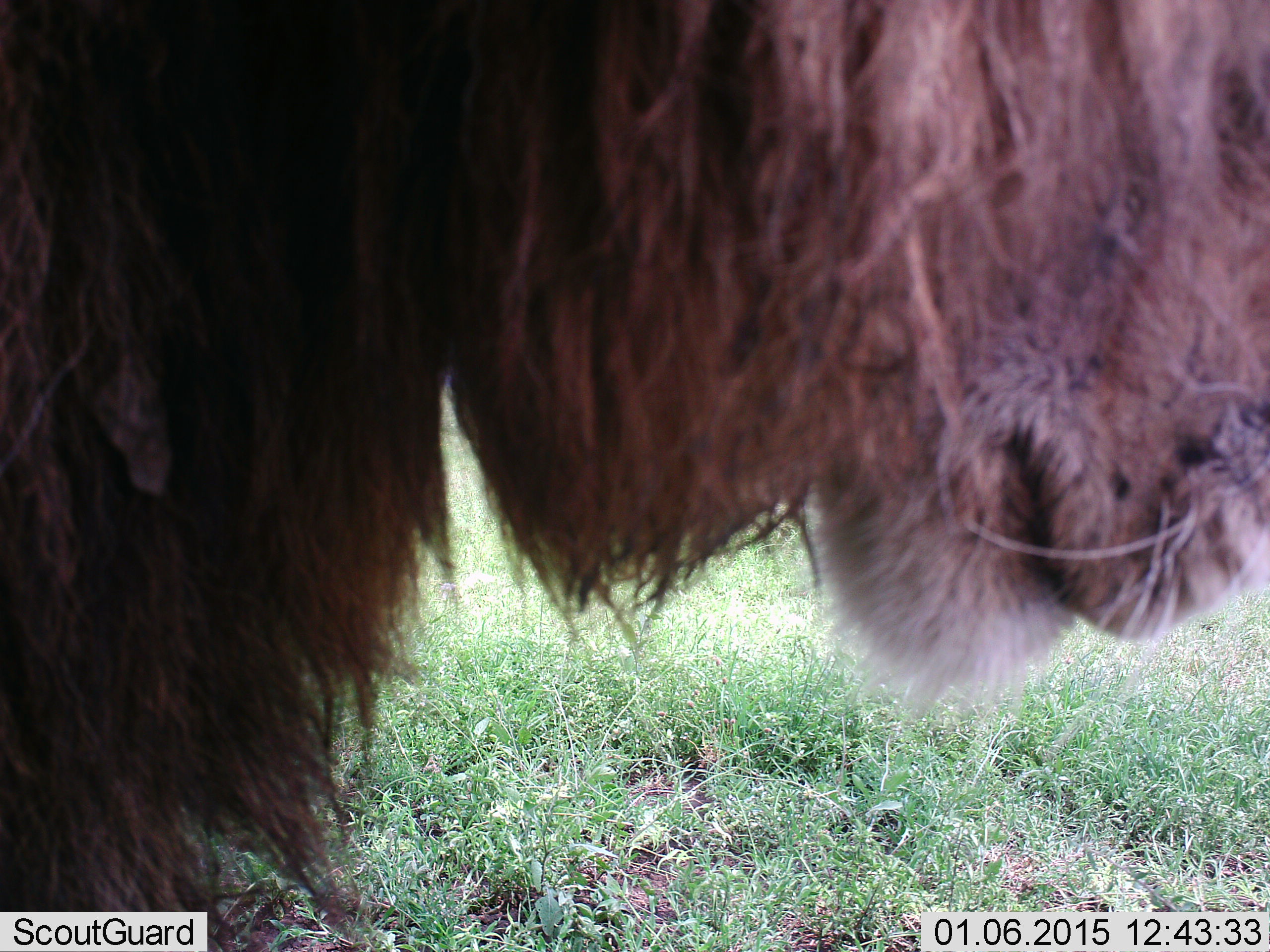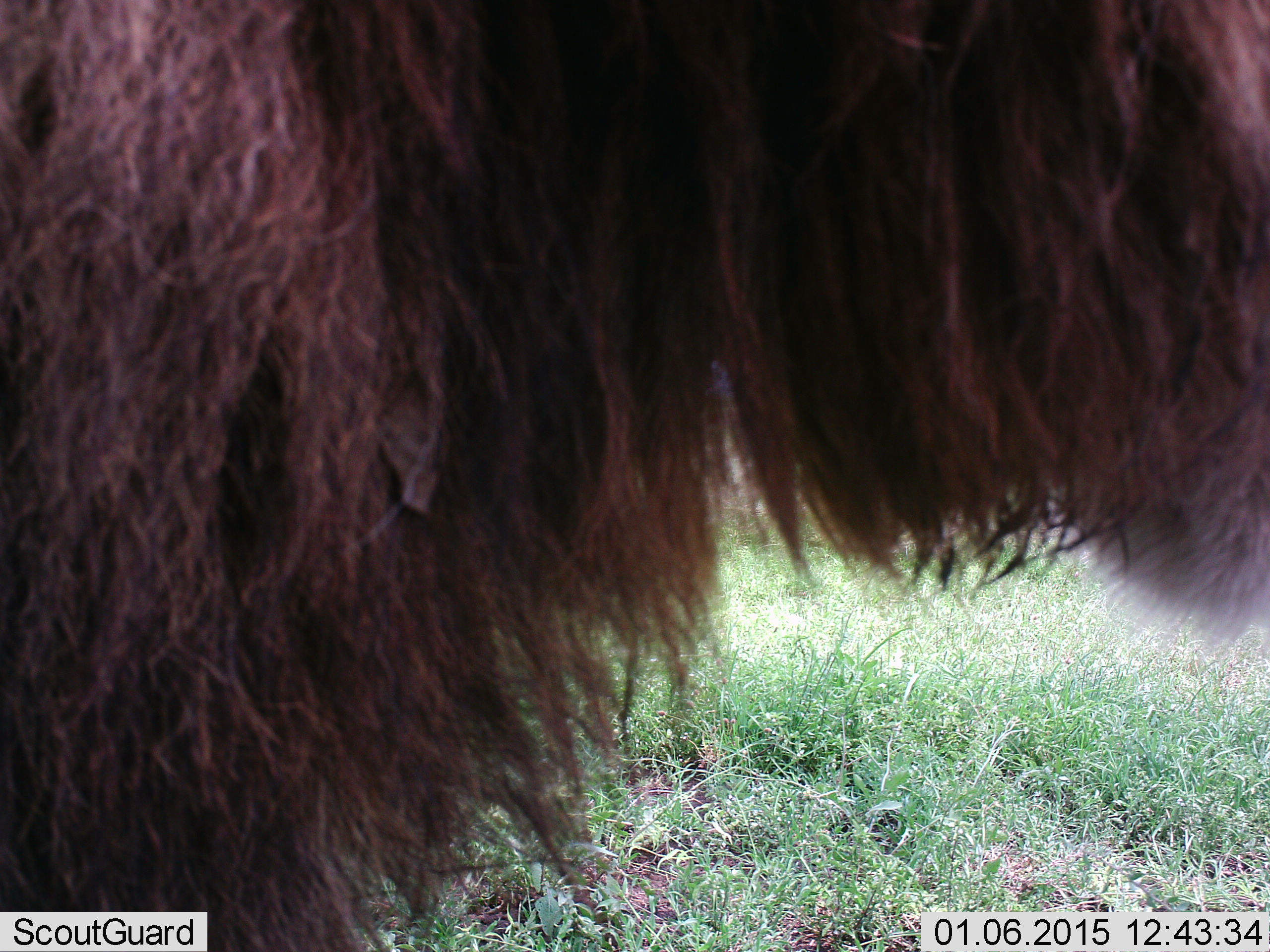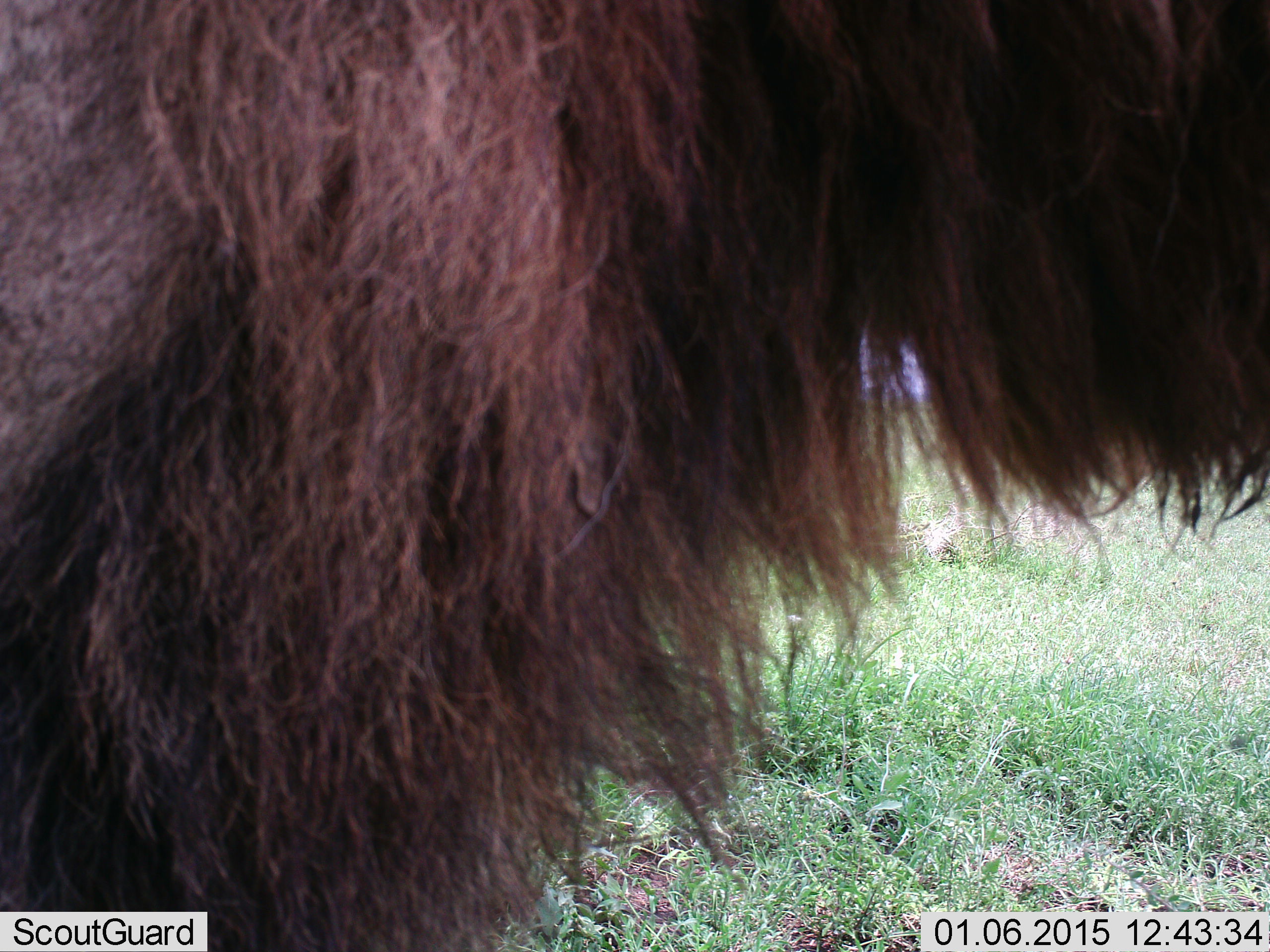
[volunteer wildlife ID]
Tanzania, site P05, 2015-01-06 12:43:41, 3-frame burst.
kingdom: Animalia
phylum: Chordata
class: Mammalia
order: Carnivora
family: Felidae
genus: Panthera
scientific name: Panthera leo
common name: lion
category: lionmale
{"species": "lionmale (lion) (Panthera leo)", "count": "1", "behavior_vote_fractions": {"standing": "60%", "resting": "10%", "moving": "30%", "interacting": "0%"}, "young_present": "0%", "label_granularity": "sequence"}